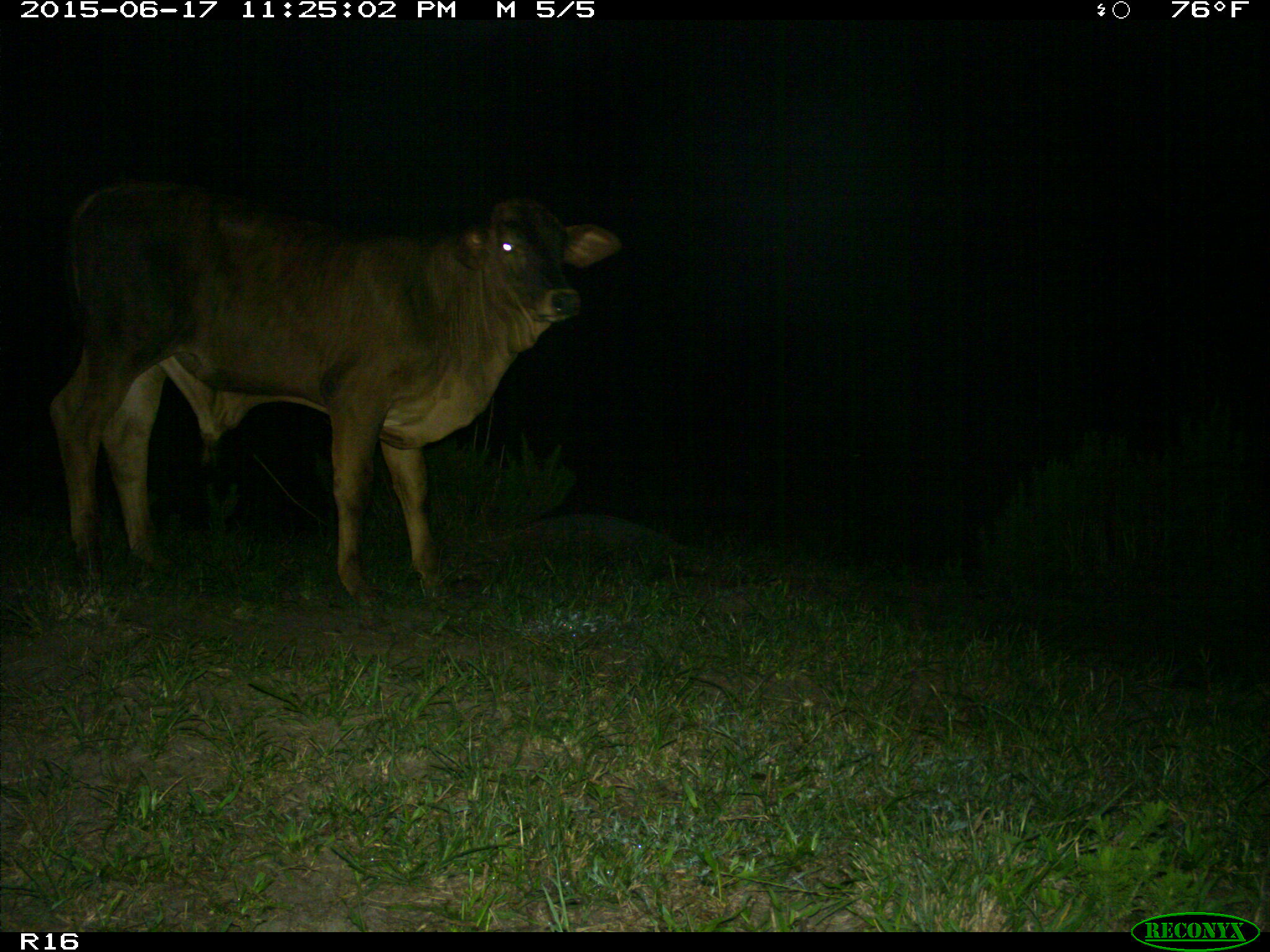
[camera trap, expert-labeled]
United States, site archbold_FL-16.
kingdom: Animalia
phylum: Chordata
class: Mammalia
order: Artiodactyla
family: Bovidae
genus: Bos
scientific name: Bos taurus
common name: domestic cow